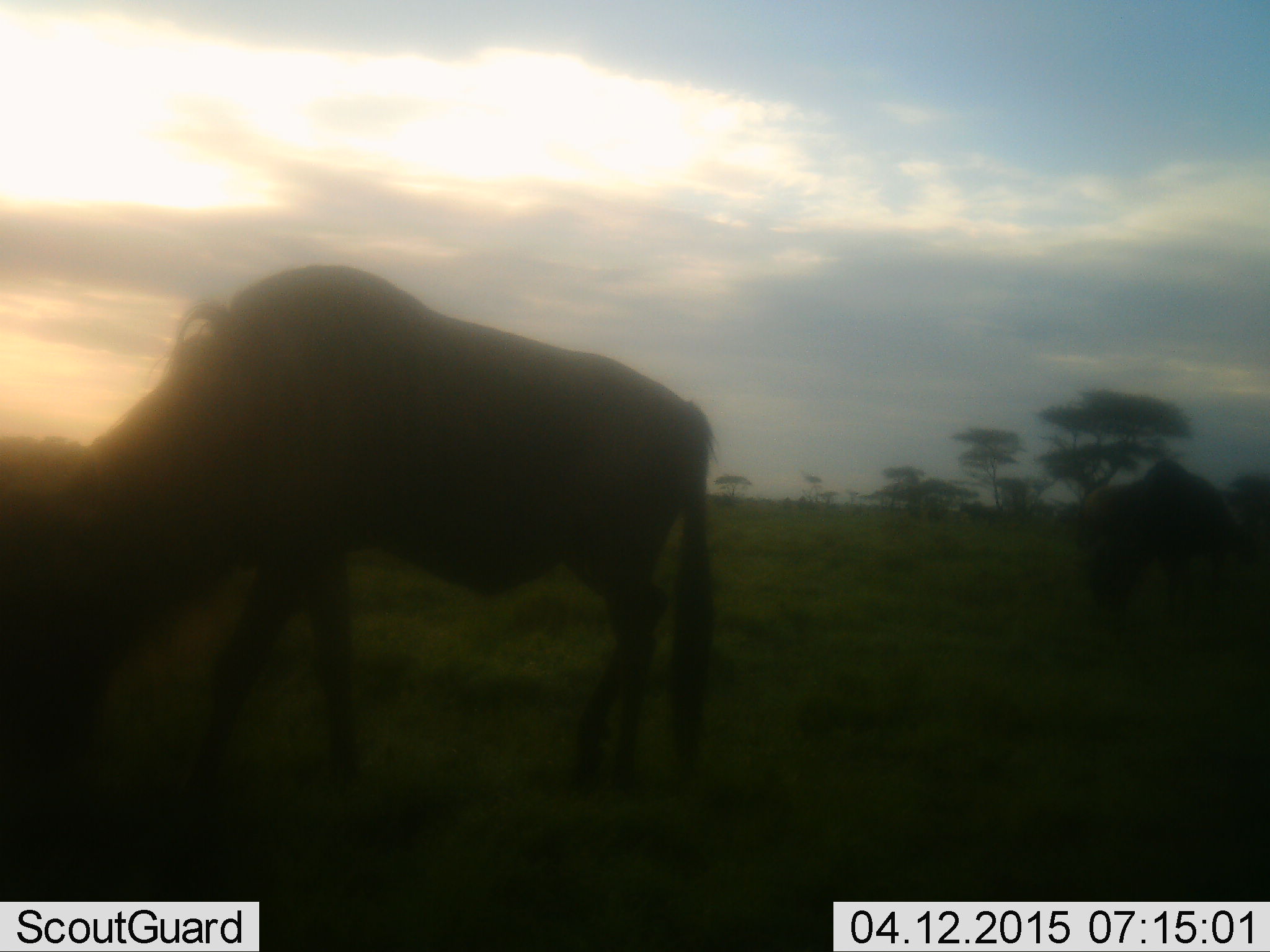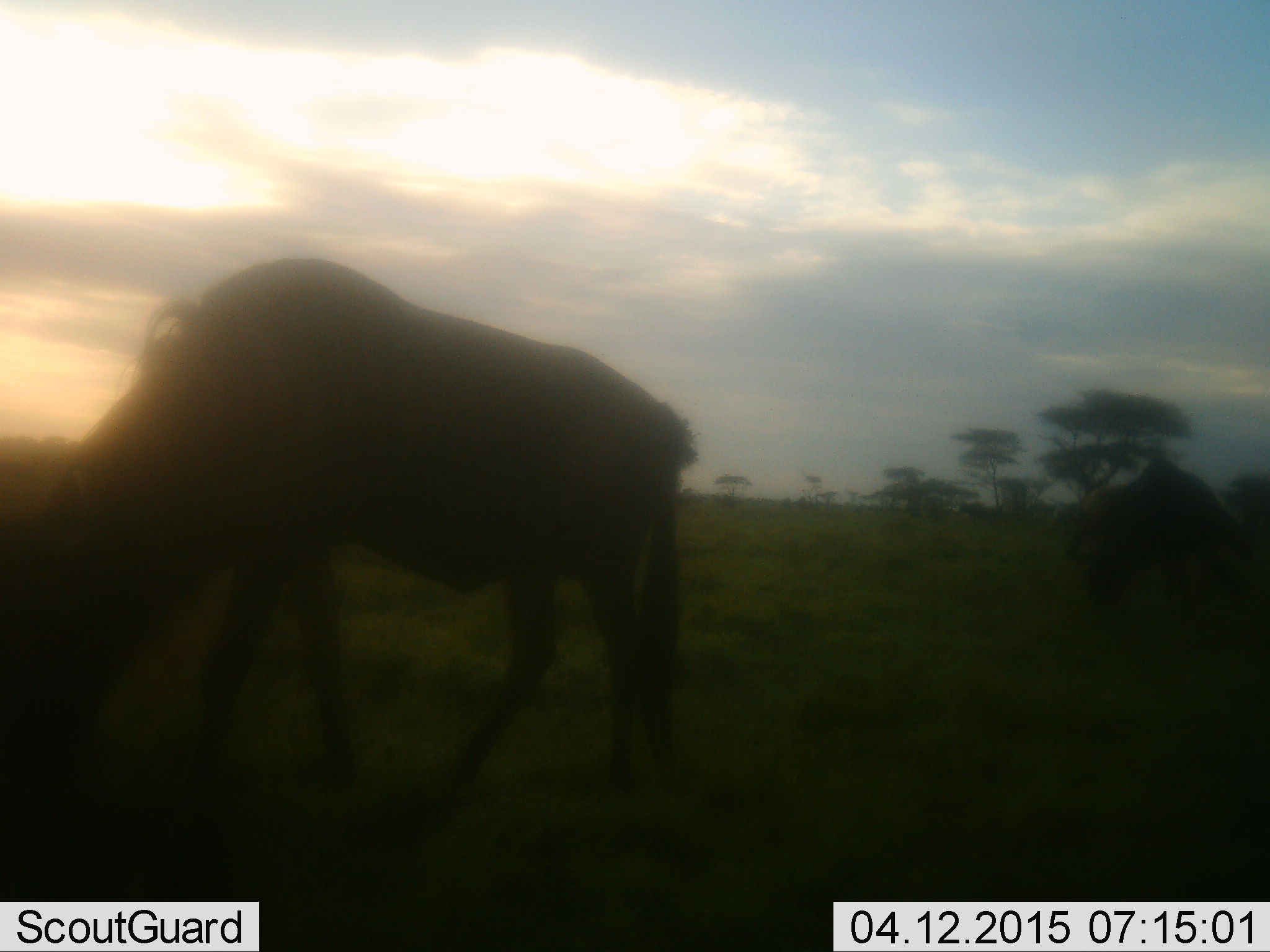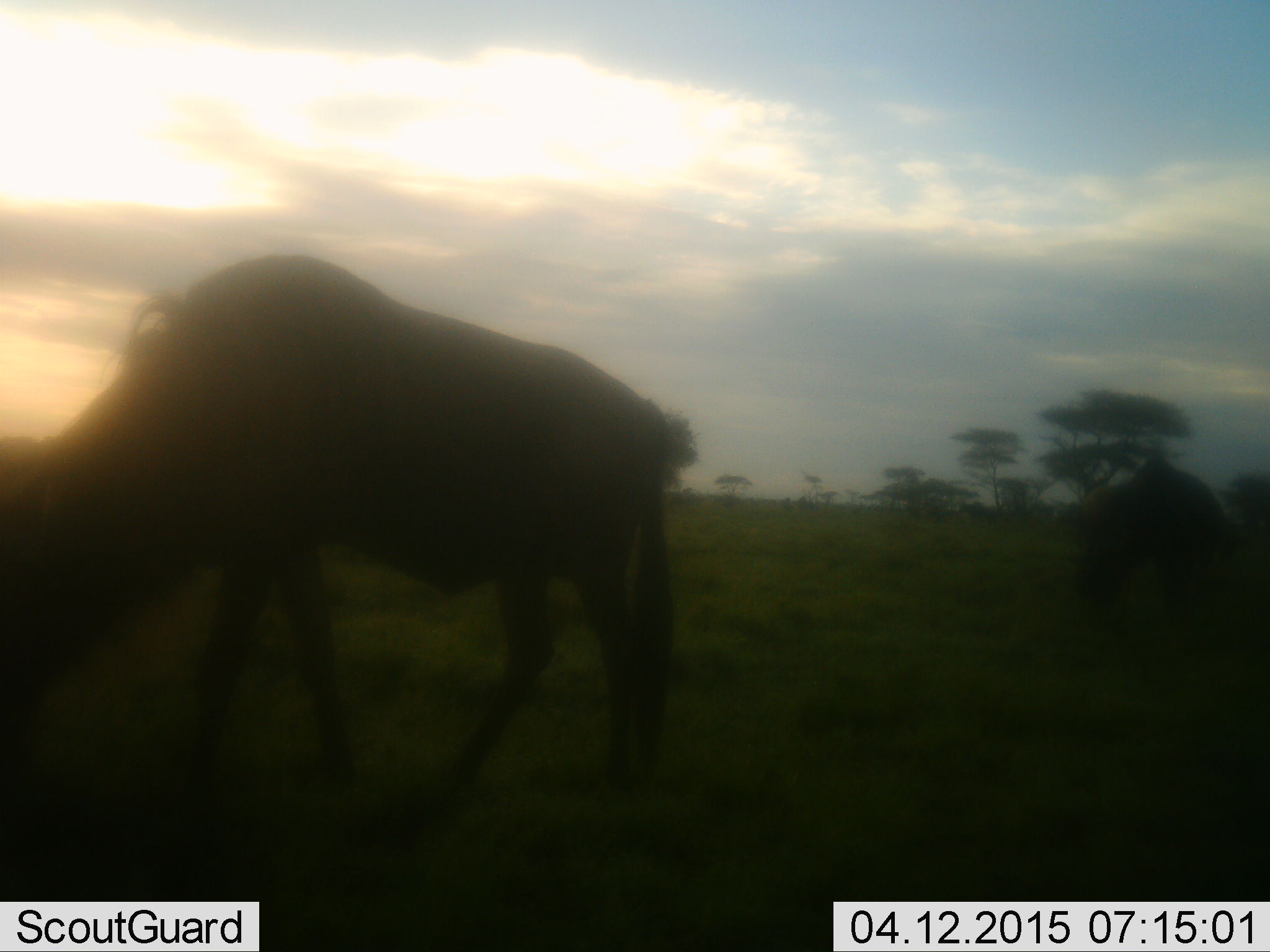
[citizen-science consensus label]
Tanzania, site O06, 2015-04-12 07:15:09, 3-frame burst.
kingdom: Animalia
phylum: Chordata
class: Mammalia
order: Artiodactyla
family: Bovidae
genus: Connochaetes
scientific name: Connochaetes taurinus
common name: blue wildebeest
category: wildebeest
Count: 2.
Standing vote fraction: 20%.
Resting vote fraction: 0%.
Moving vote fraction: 0%.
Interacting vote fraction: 0%.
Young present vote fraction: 0%.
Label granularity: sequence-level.